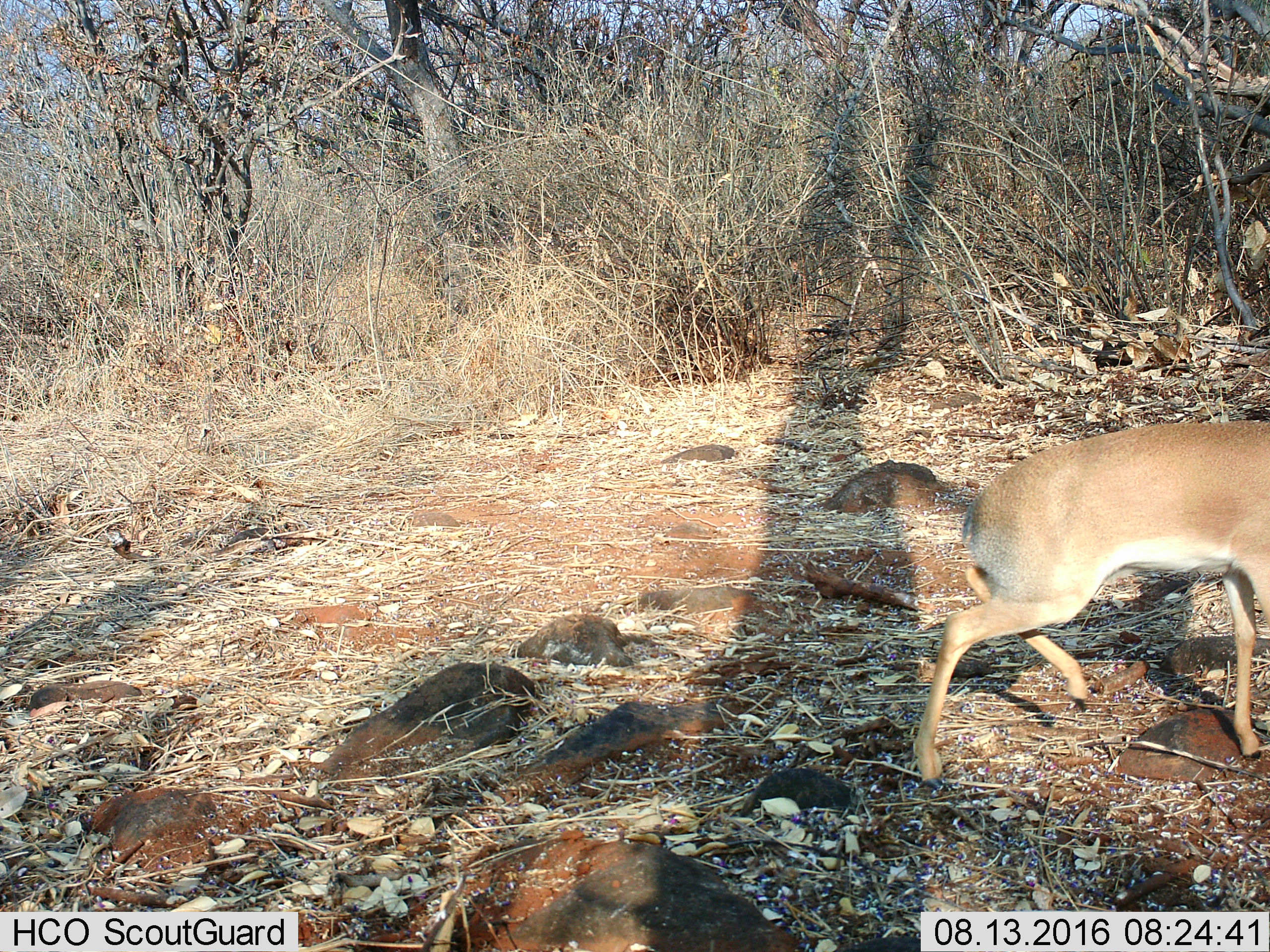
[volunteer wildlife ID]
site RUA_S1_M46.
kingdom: Animalia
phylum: Chordata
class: Mammalia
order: Artiodactyla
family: Bovidae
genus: Madoqua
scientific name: Madoqua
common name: dik-dik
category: dikdik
Dikdik (dik-dik) (Madoqua), count 1. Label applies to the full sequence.